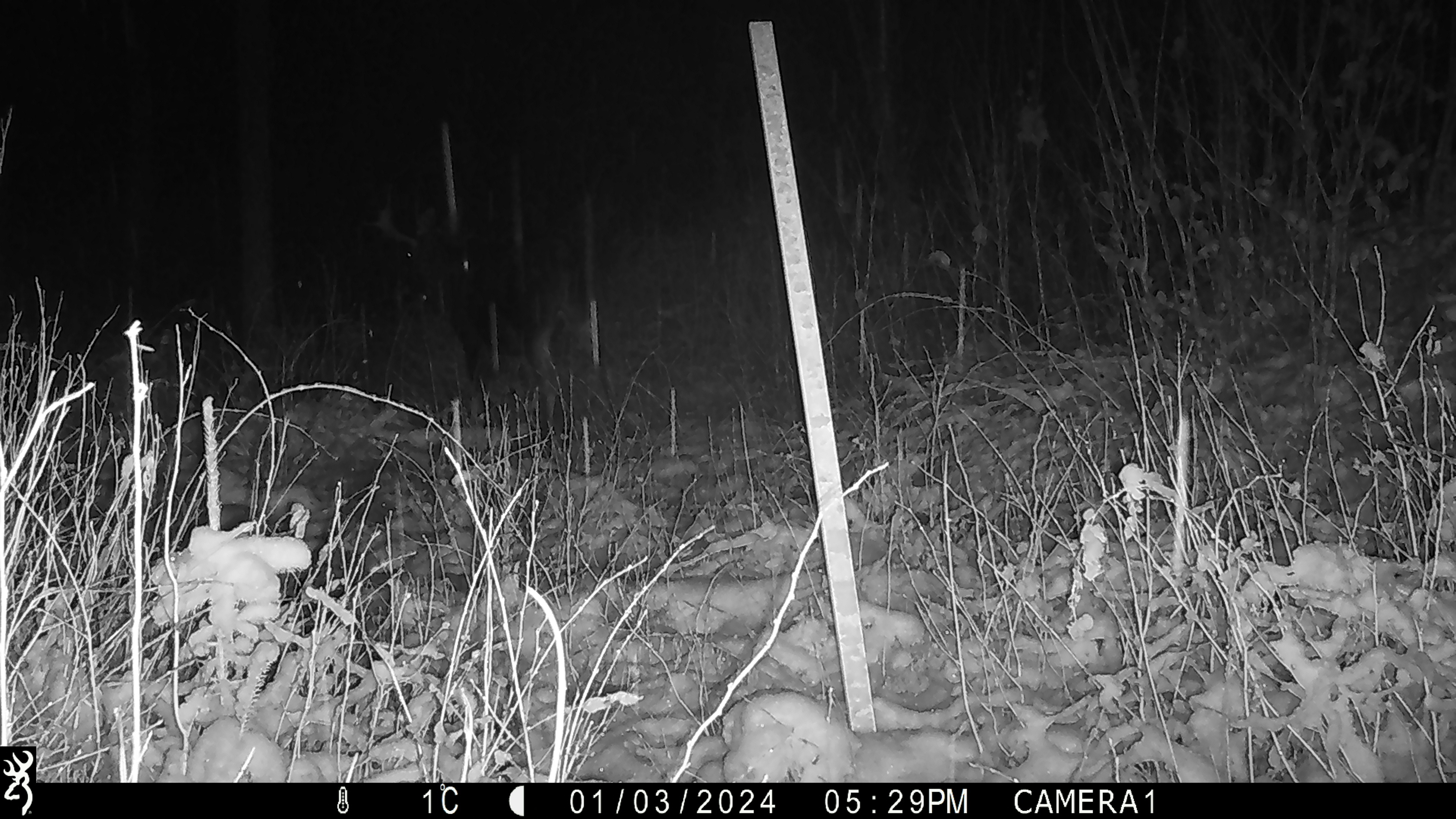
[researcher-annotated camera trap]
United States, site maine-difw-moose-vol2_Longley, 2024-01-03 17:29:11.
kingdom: Animalia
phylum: Chordata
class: Mammalia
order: Artiodactyla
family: Cervidae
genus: Alces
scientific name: Alces alces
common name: moose